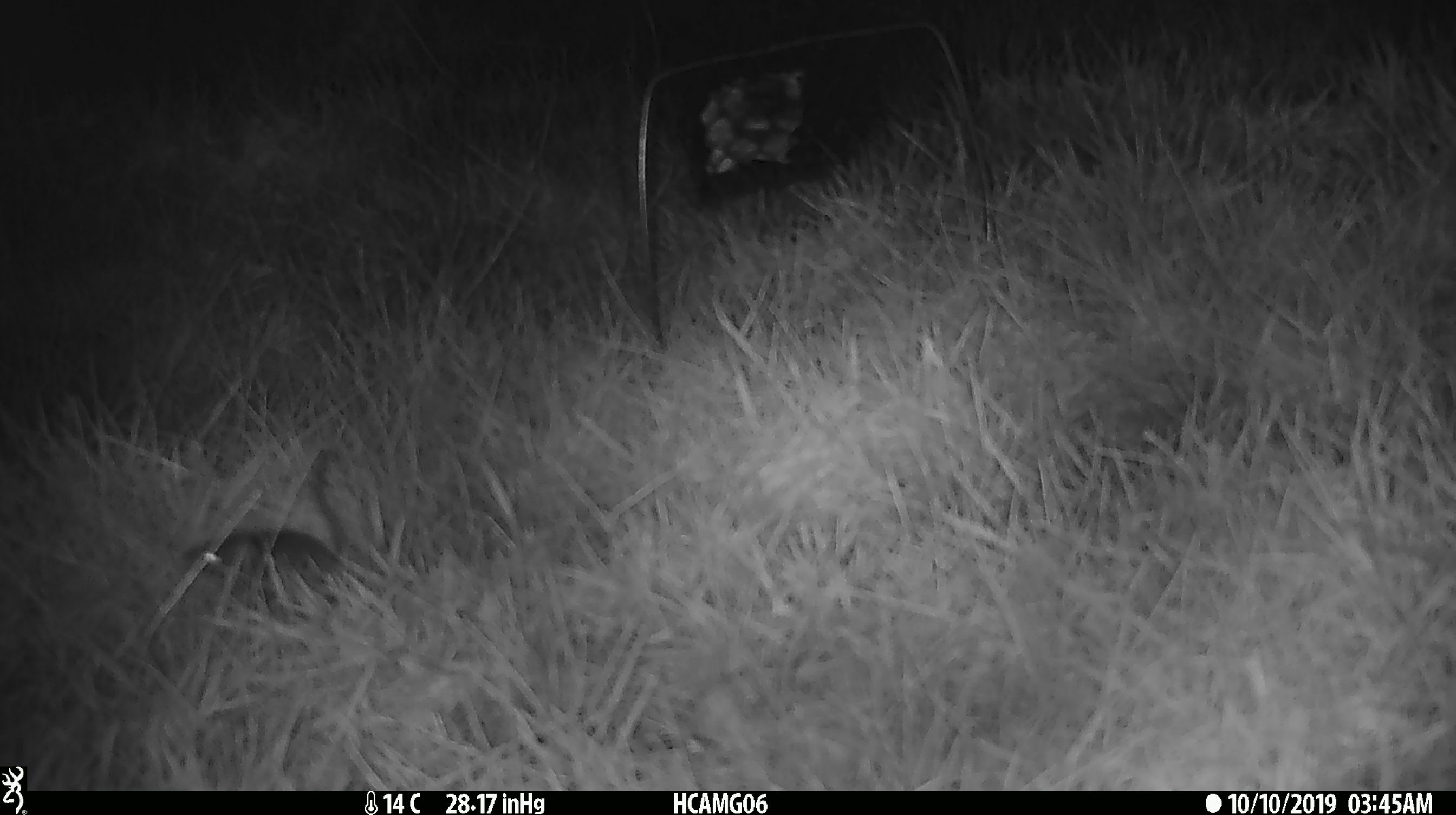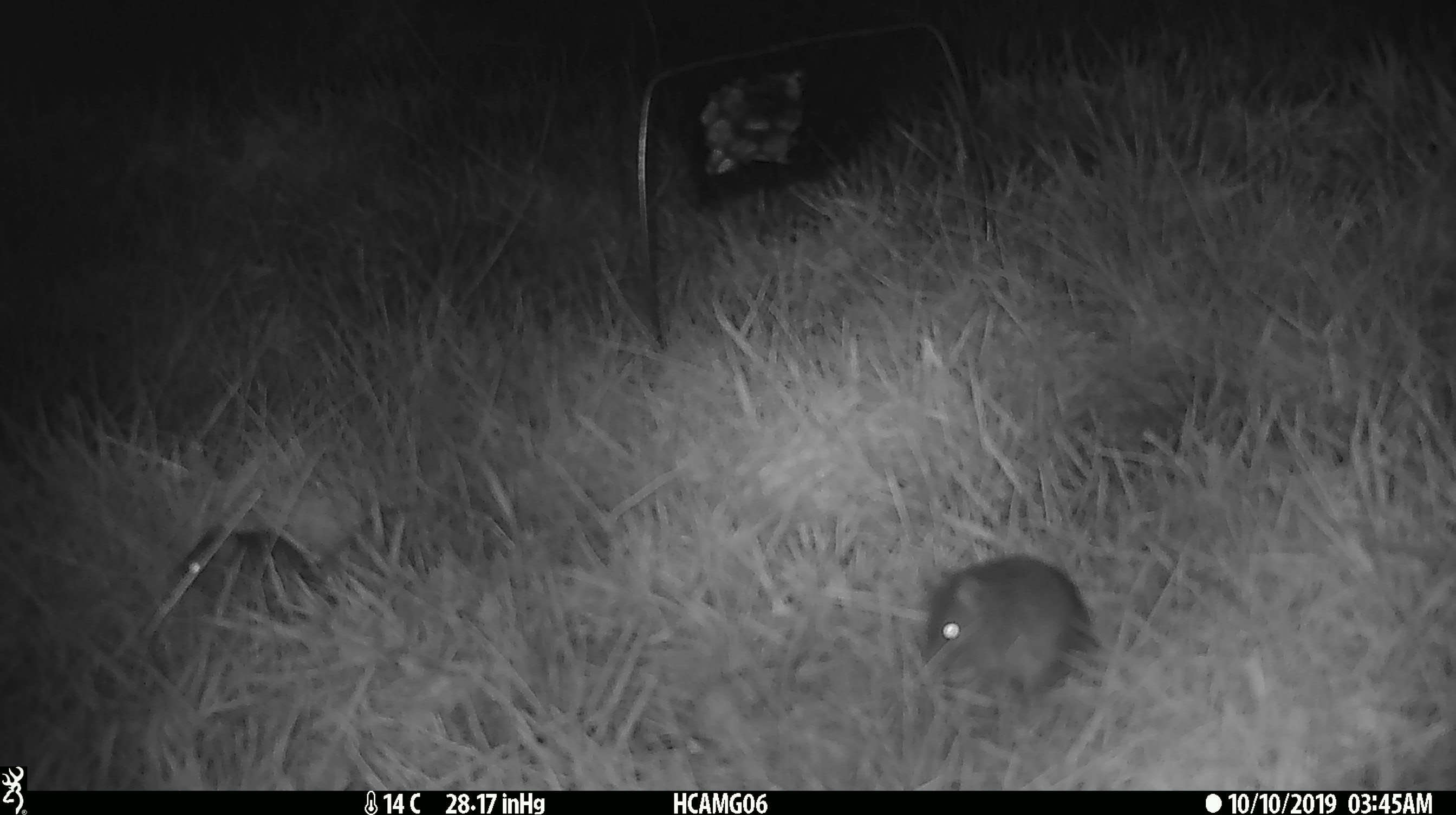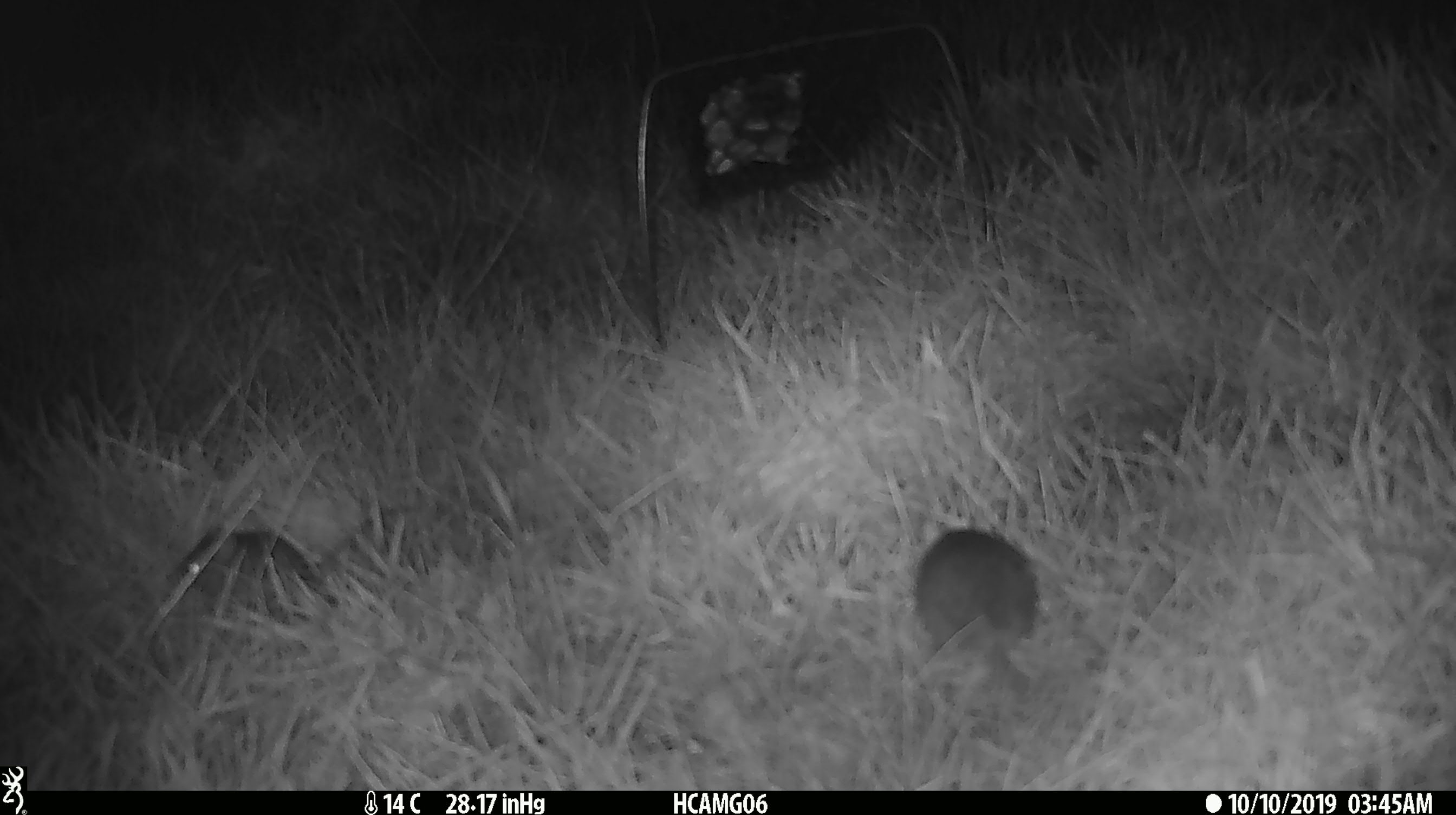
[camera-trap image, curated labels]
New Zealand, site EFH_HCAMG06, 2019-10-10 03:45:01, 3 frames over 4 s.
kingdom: Animalia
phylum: Chordata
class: Mammalia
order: Rodentia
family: Muridae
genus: Mus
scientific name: Mus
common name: mouse